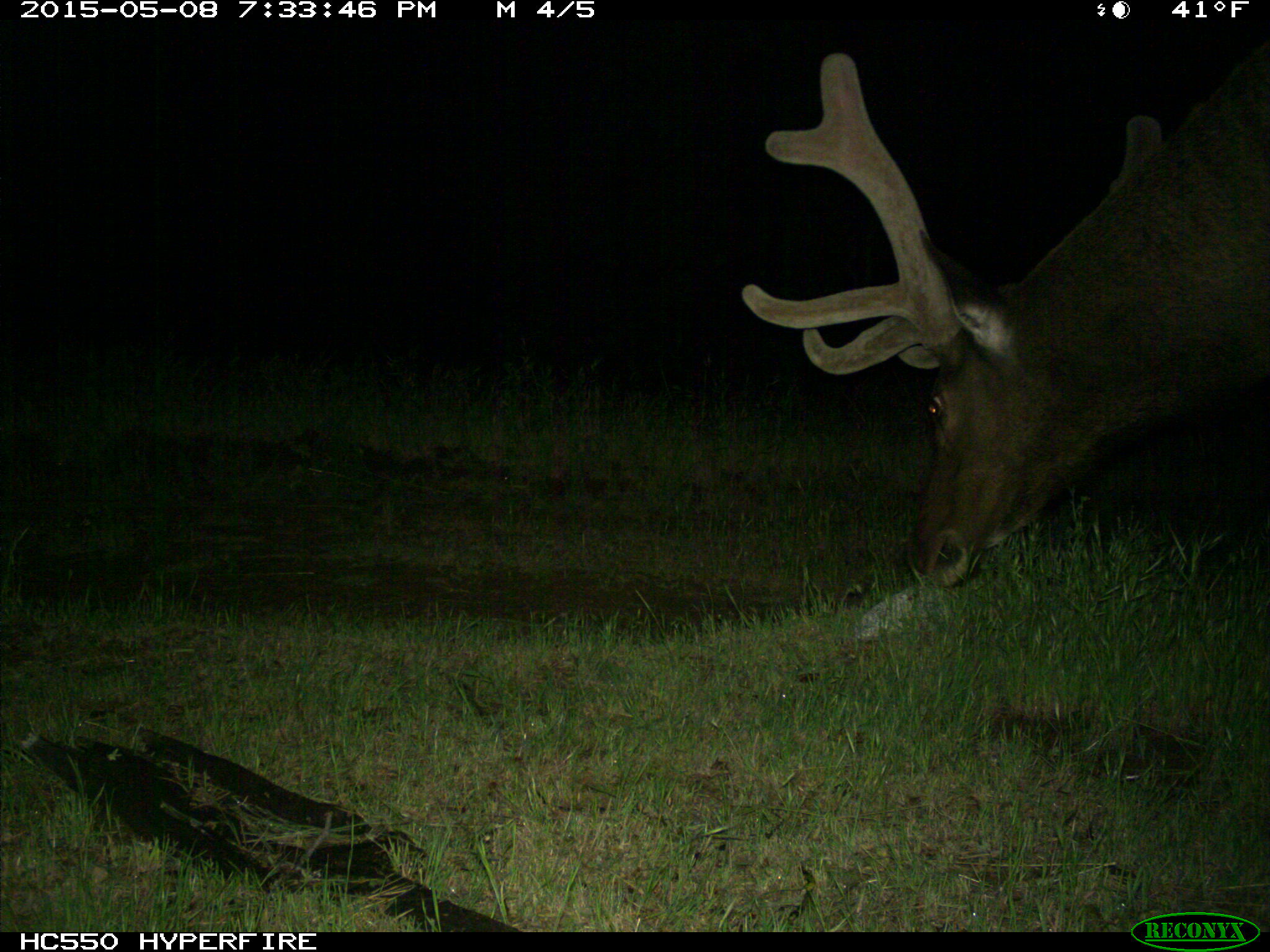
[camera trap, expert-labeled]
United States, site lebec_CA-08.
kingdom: Animalia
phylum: Chordata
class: Mammalia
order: Artiodactyla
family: Cervidae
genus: Cervus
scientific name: Cervus canadensis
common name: elk